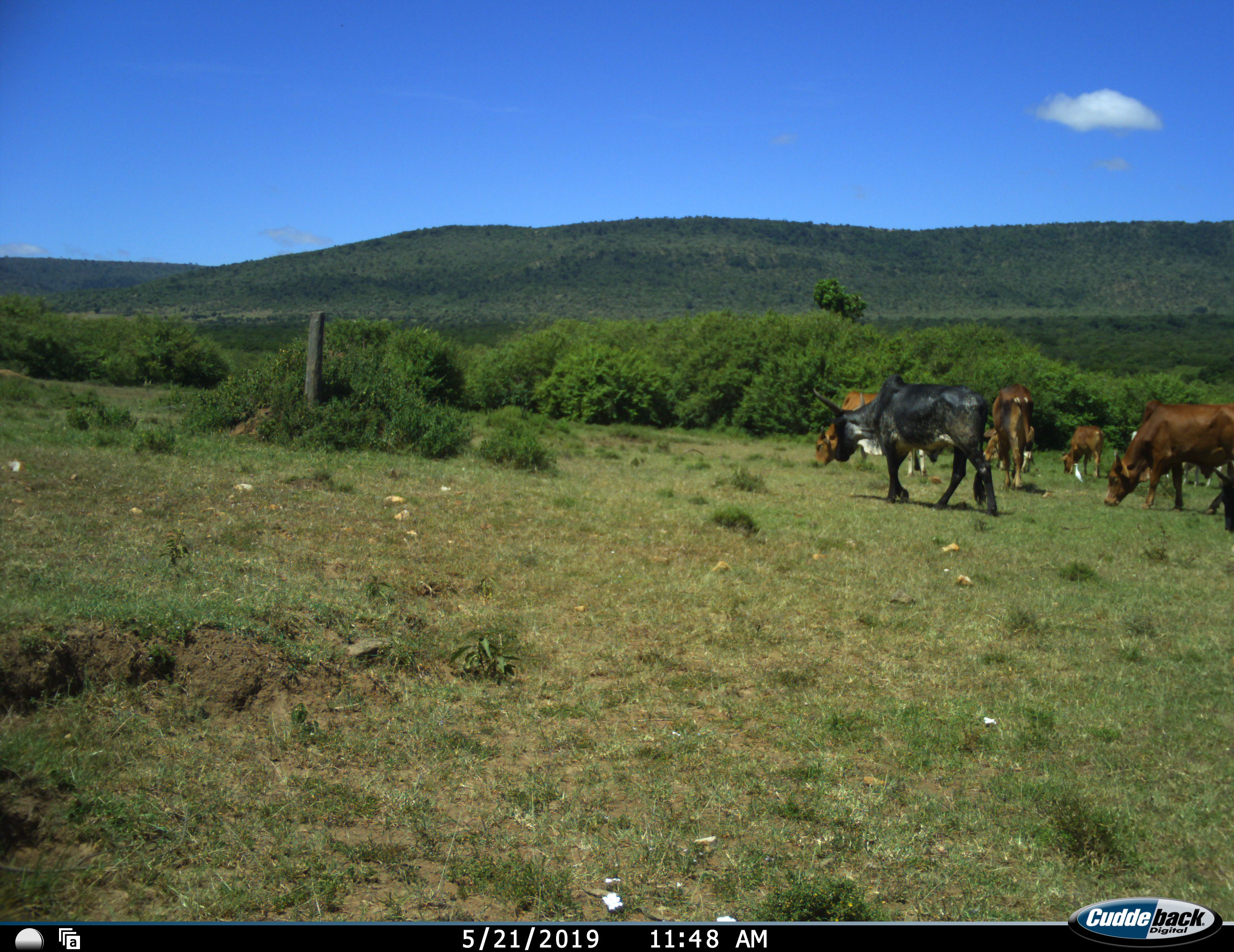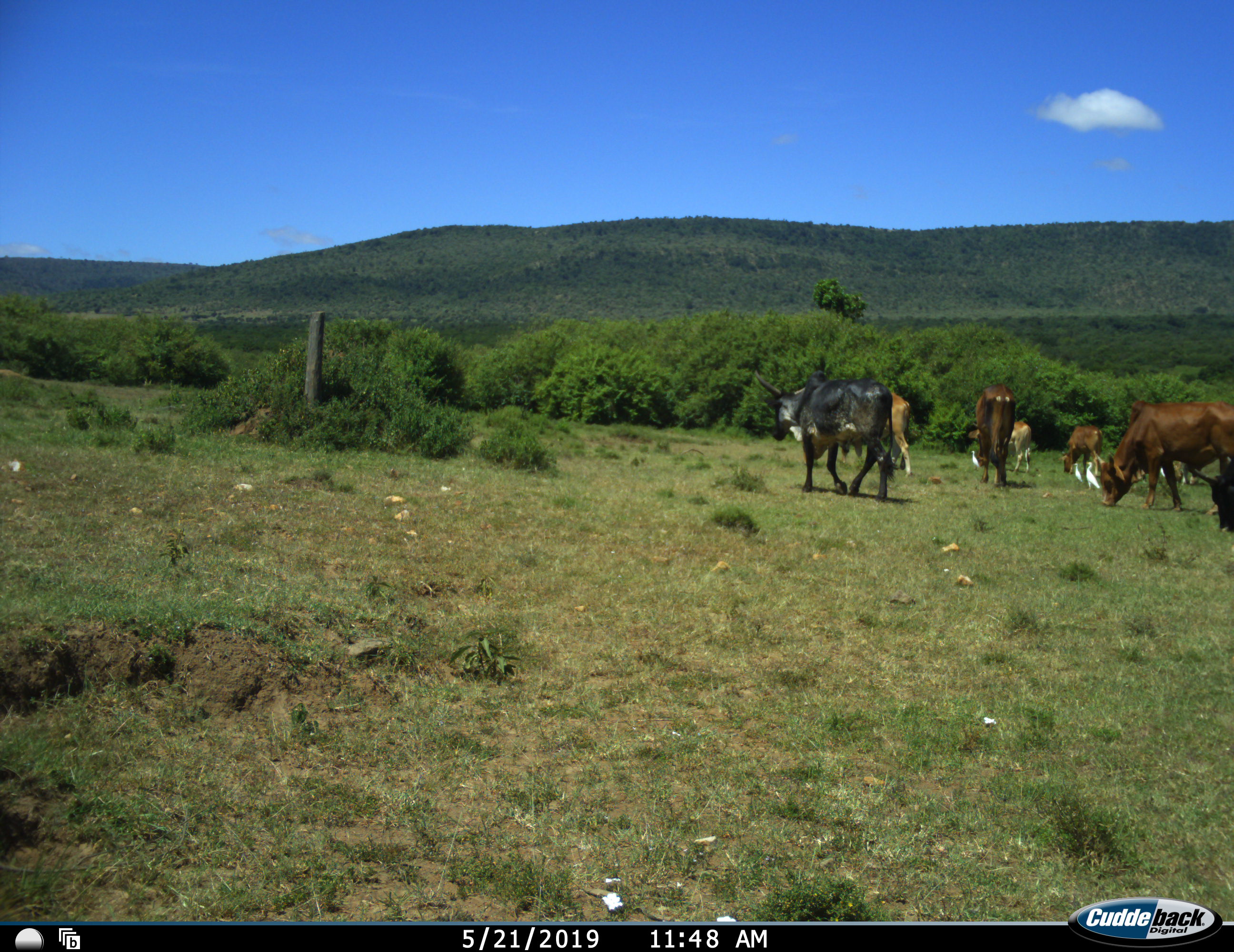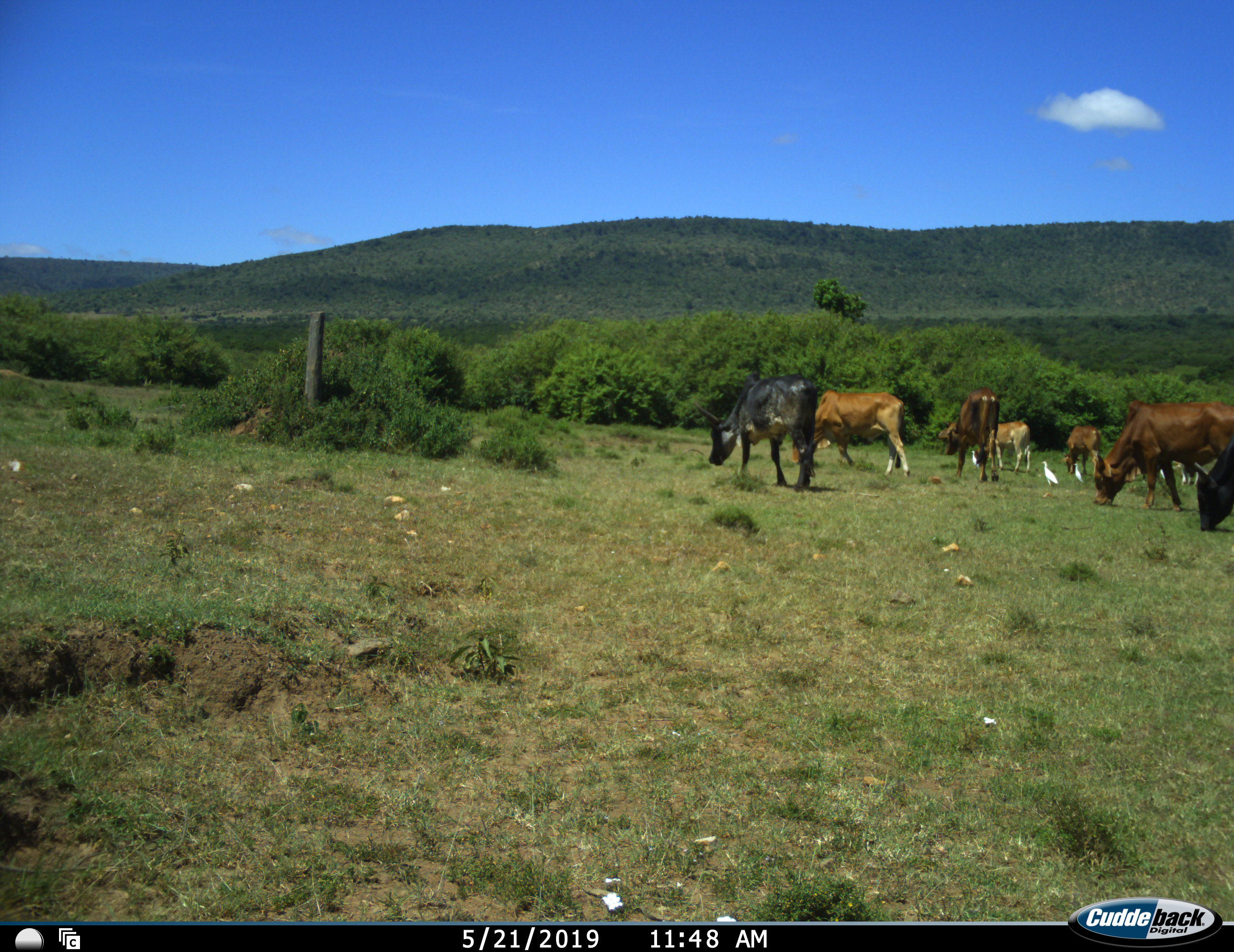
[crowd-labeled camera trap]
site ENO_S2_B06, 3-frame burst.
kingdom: Animalia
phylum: Chordata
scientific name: Vertebrata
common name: domestic animal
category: domesticanimal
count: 8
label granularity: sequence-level